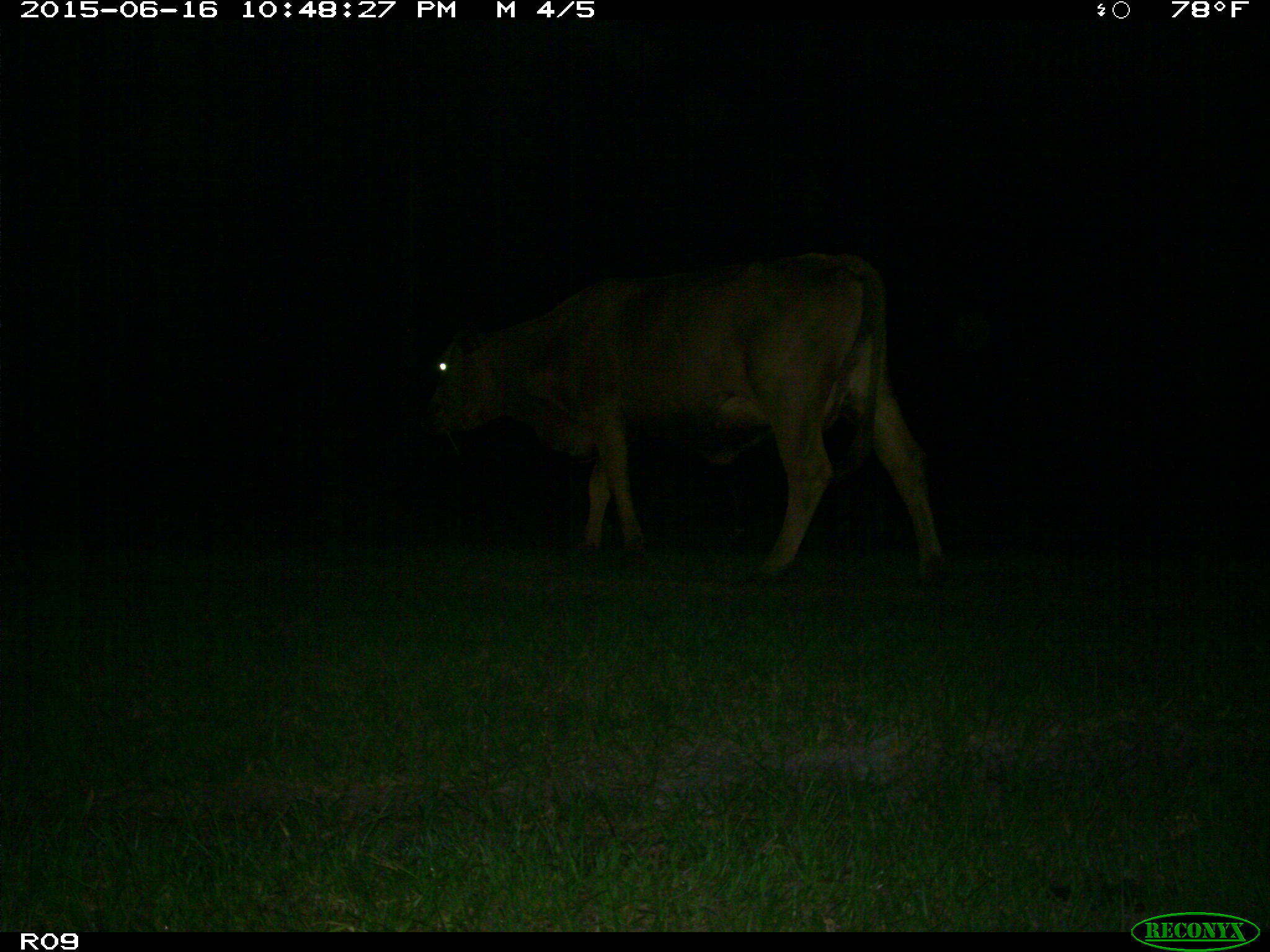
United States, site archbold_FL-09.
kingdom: Animalia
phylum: Chordata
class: Mammalia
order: Artiodactyla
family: Bovidae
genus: Bos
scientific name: Bos taurus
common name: domestic cow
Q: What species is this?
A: Bos taurus (domestic cow).